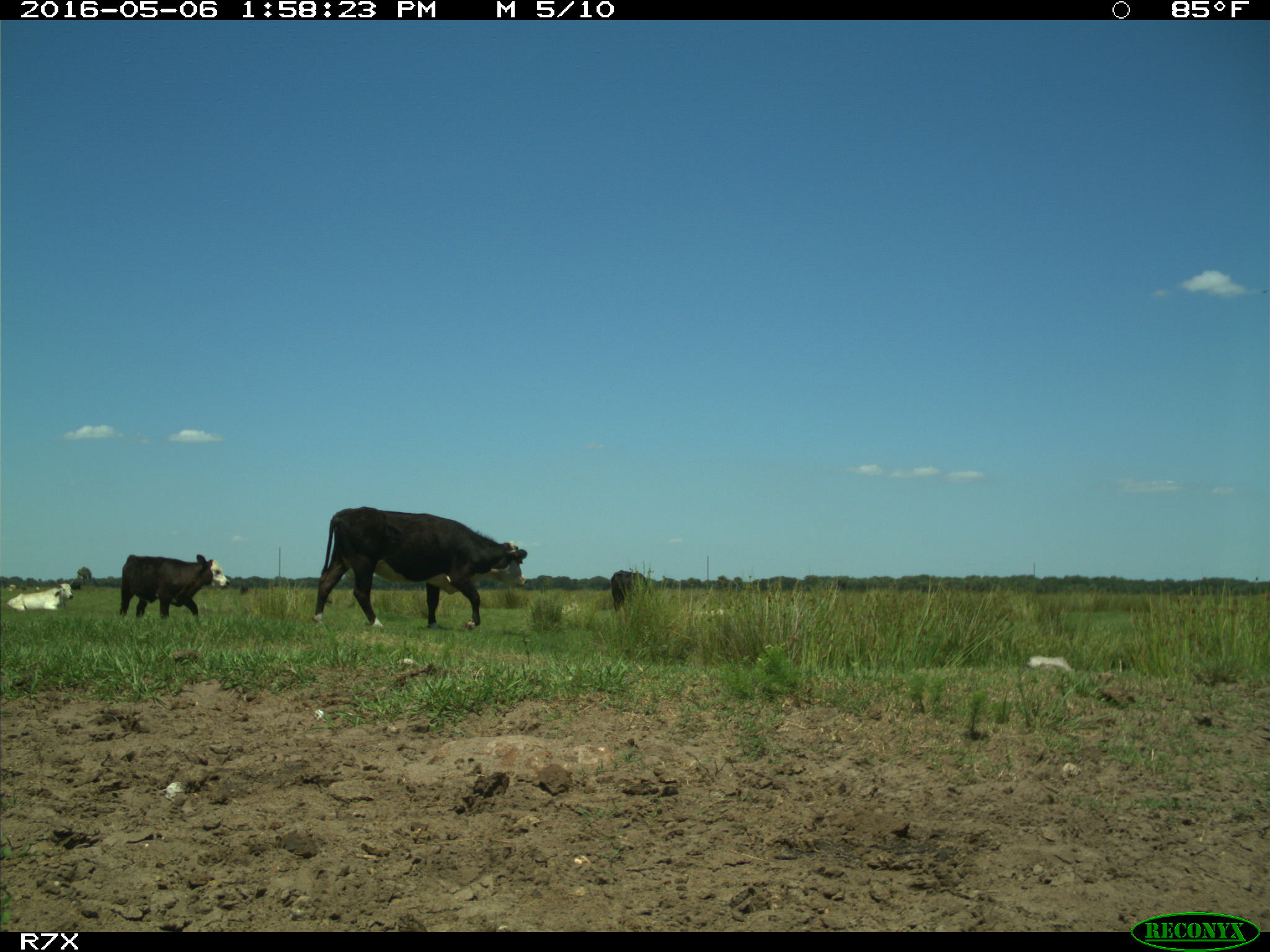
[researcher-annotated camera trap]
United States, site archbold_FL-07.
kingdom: Animalia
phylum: Chordata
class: Mammalia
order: Artiodactyla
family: Bovidae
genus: Bos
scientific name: Bos taurus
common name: domestic cow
Bos taurus (domestic cow).